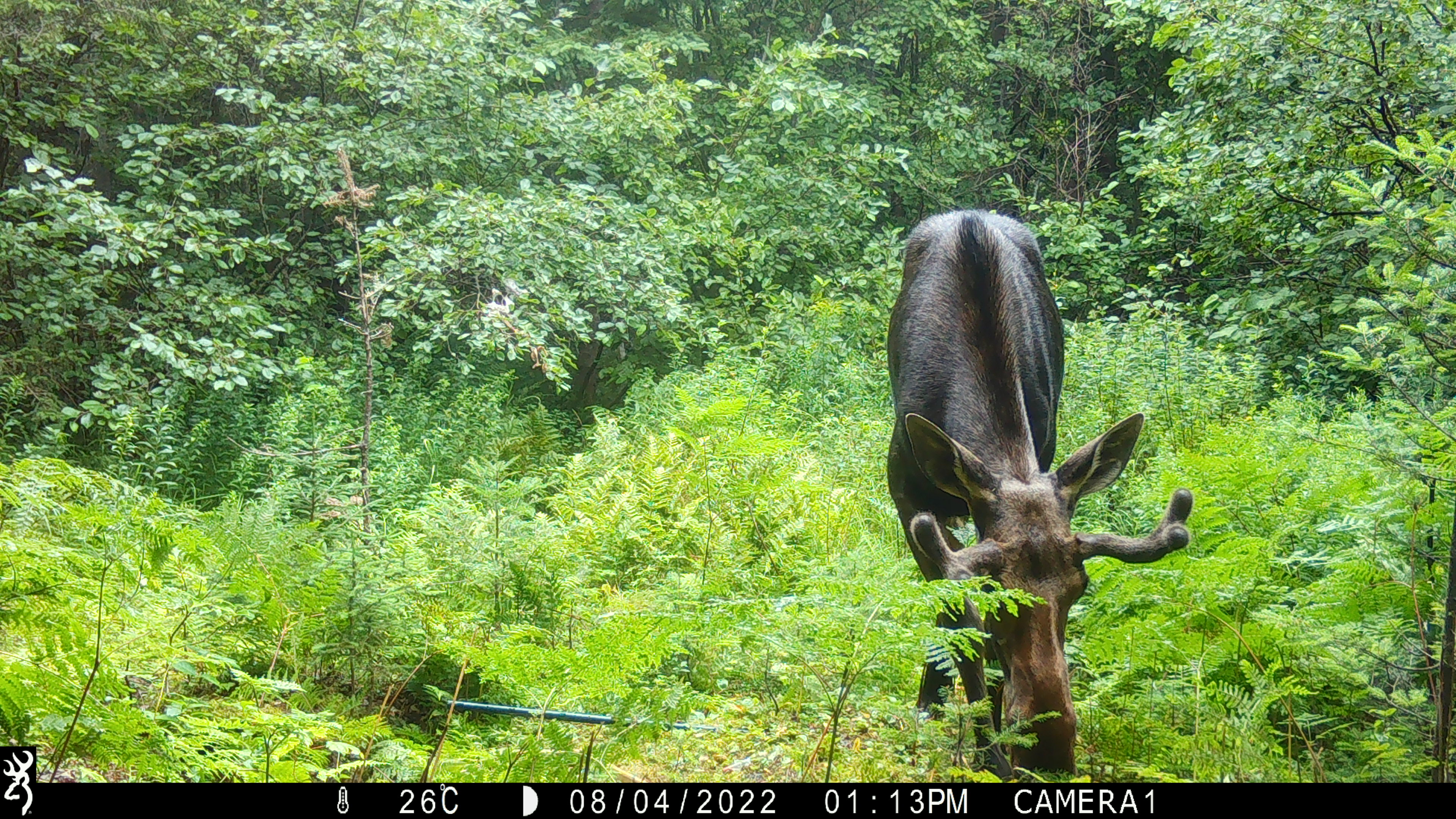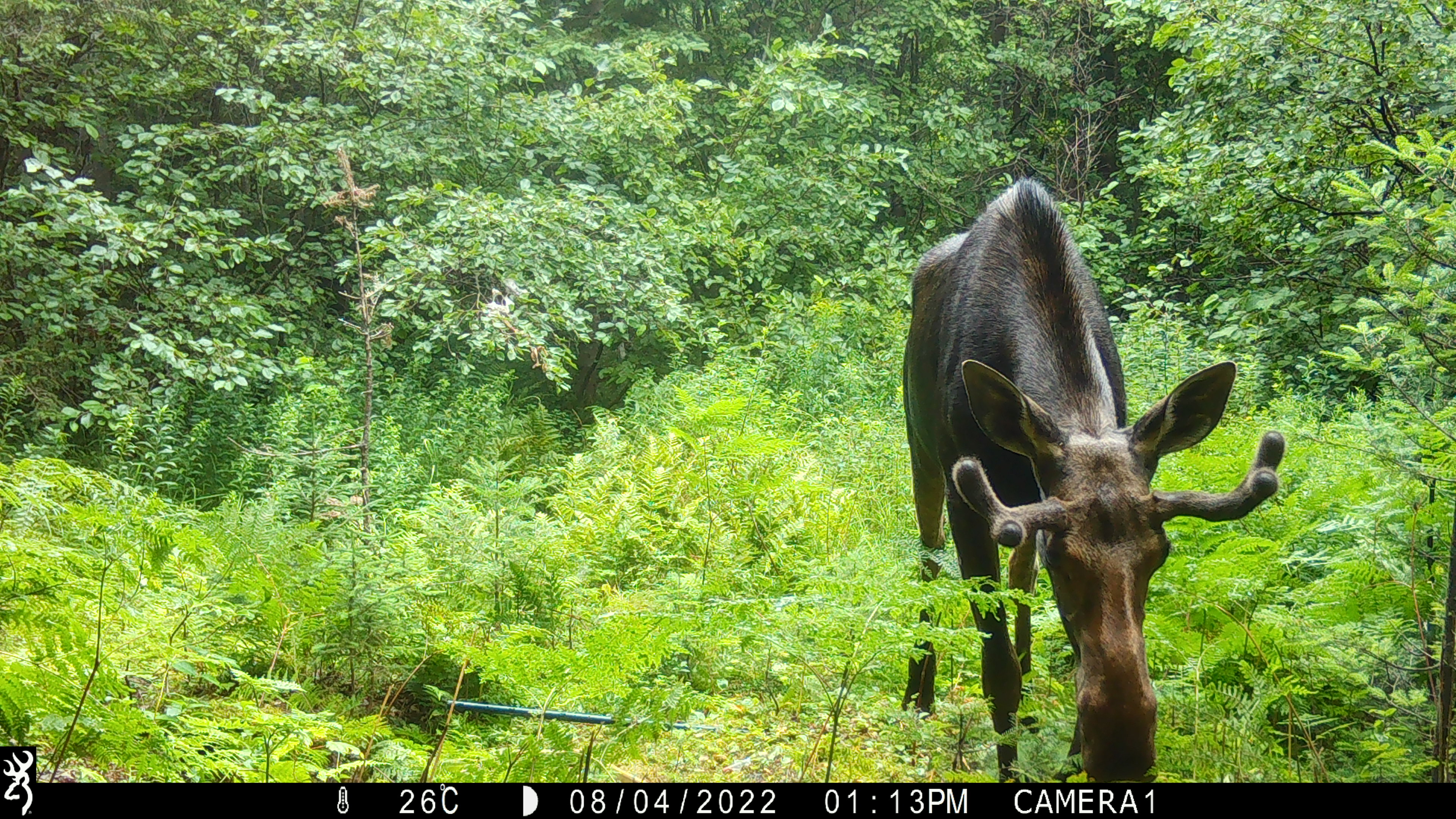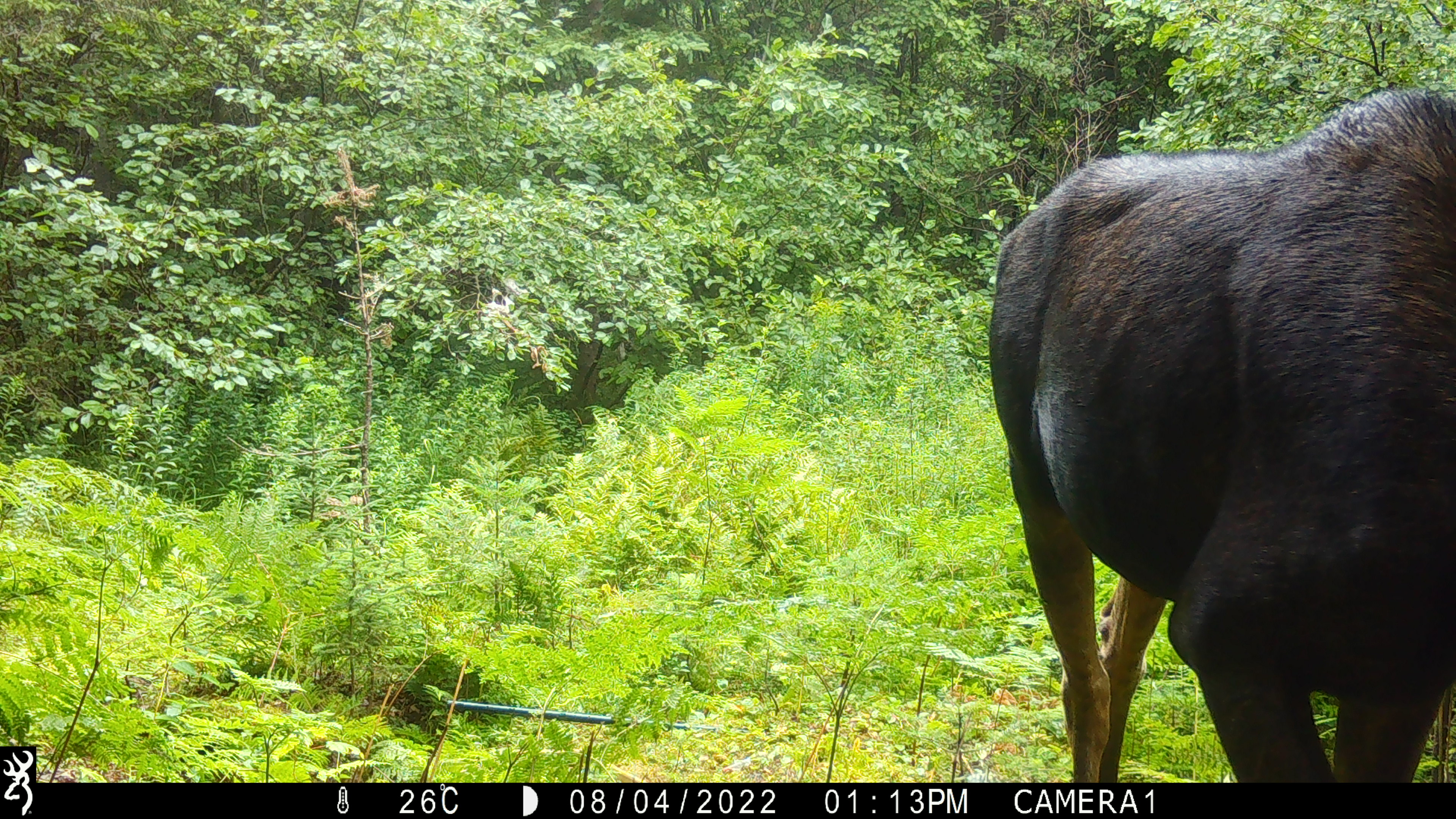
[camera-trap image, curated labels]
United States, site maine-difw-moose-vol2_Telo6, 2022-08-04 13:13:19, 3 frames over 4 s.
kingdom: Animalia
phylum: Chordata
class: Mammalia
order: Artiodactyla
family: Cervidae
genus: Alces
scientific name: Alces alces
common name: moose